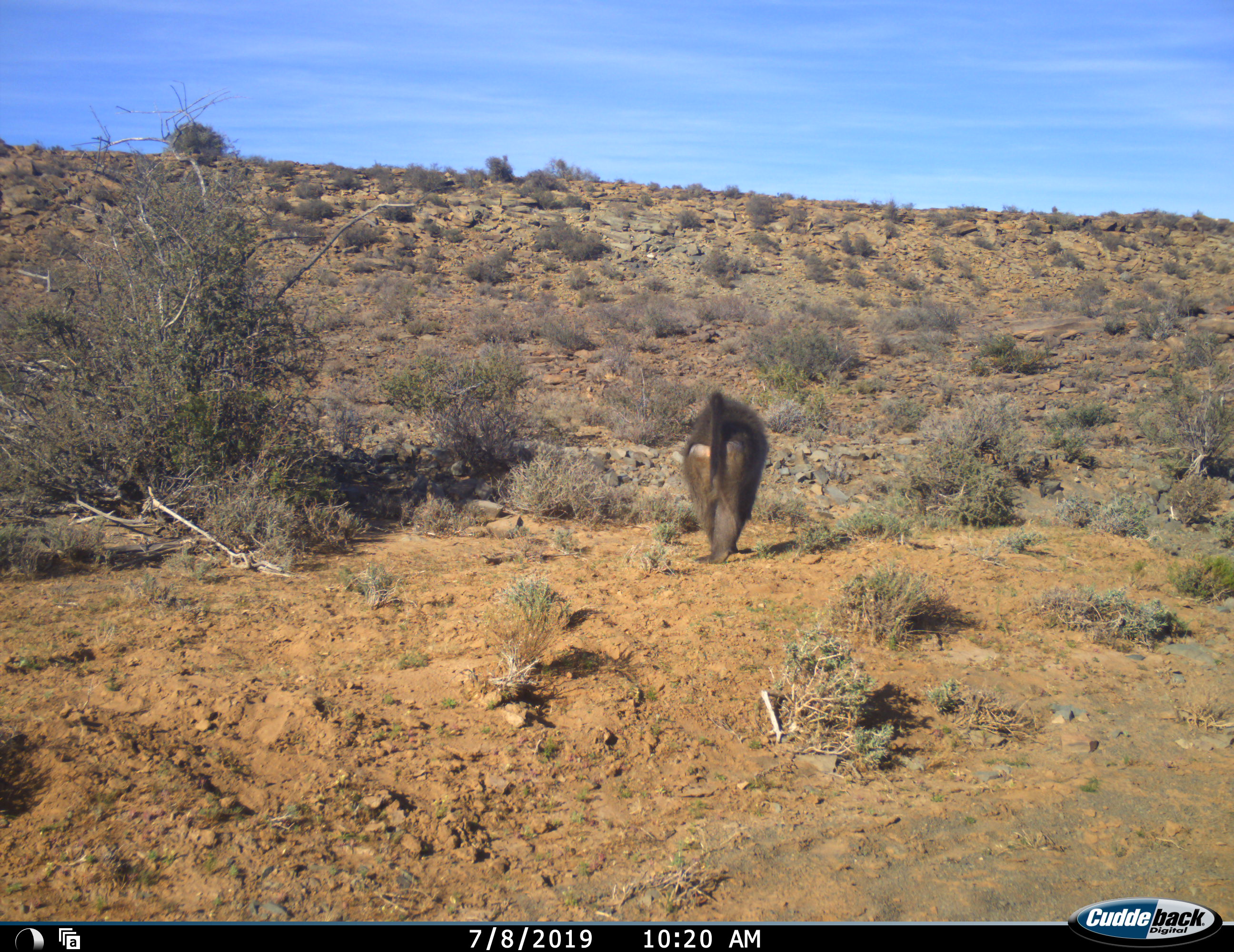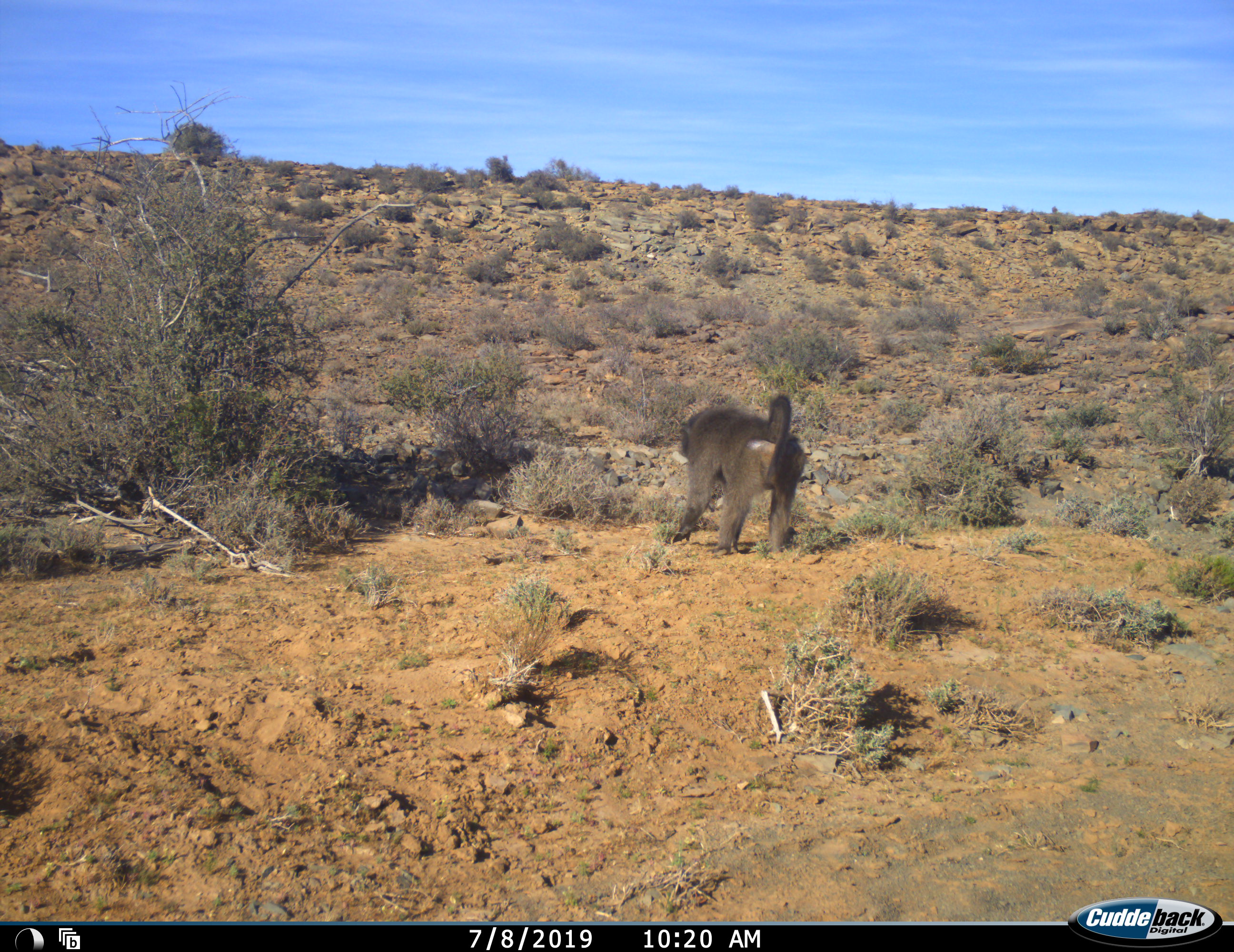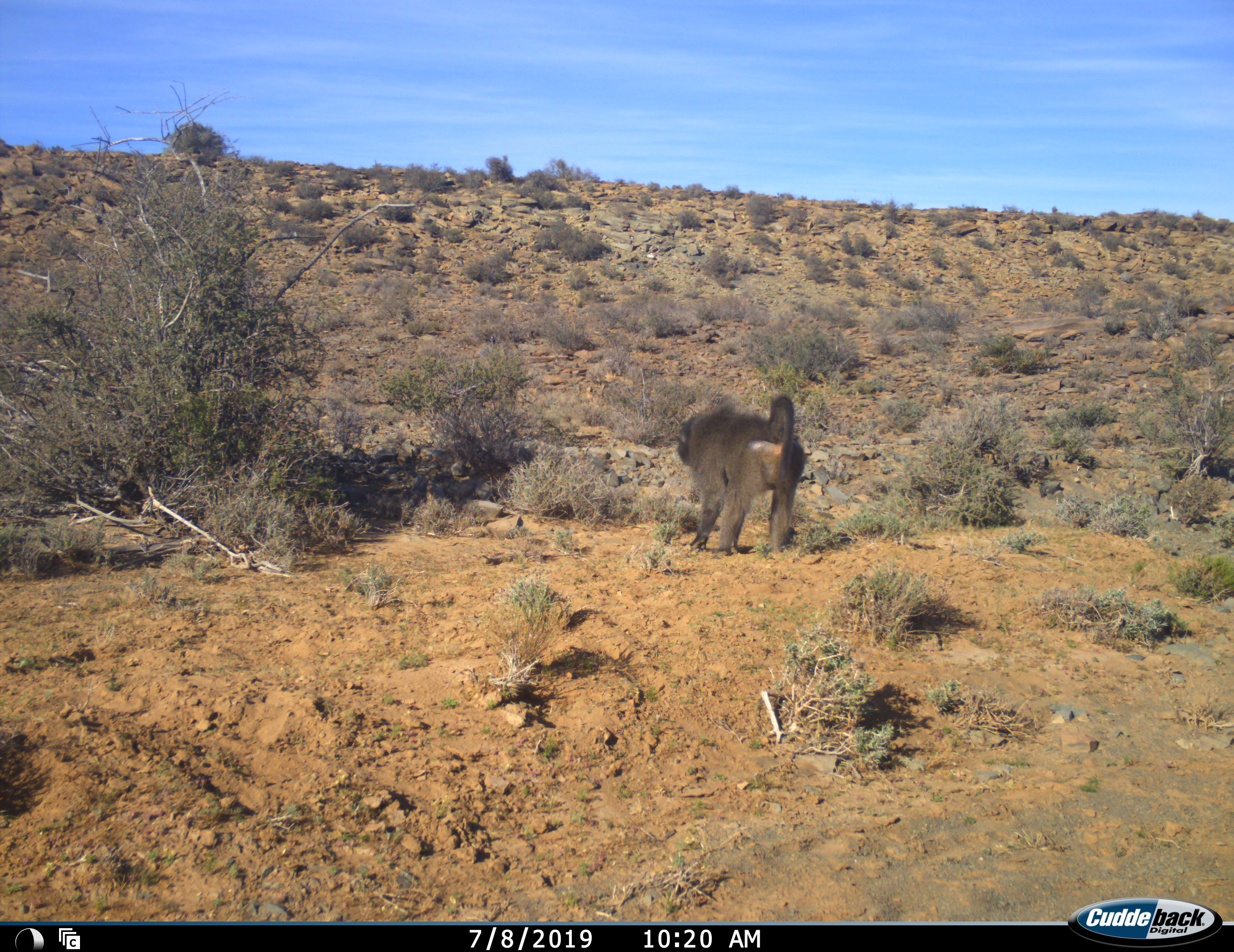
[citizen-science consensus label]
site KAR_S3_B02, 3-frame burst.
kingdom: Animalia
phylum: Chordata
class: Mammalia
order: Primates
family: Cercopithecidae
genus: Papio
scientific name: Papio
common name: baboon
Baboon (Papio), count 1. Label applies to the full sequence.